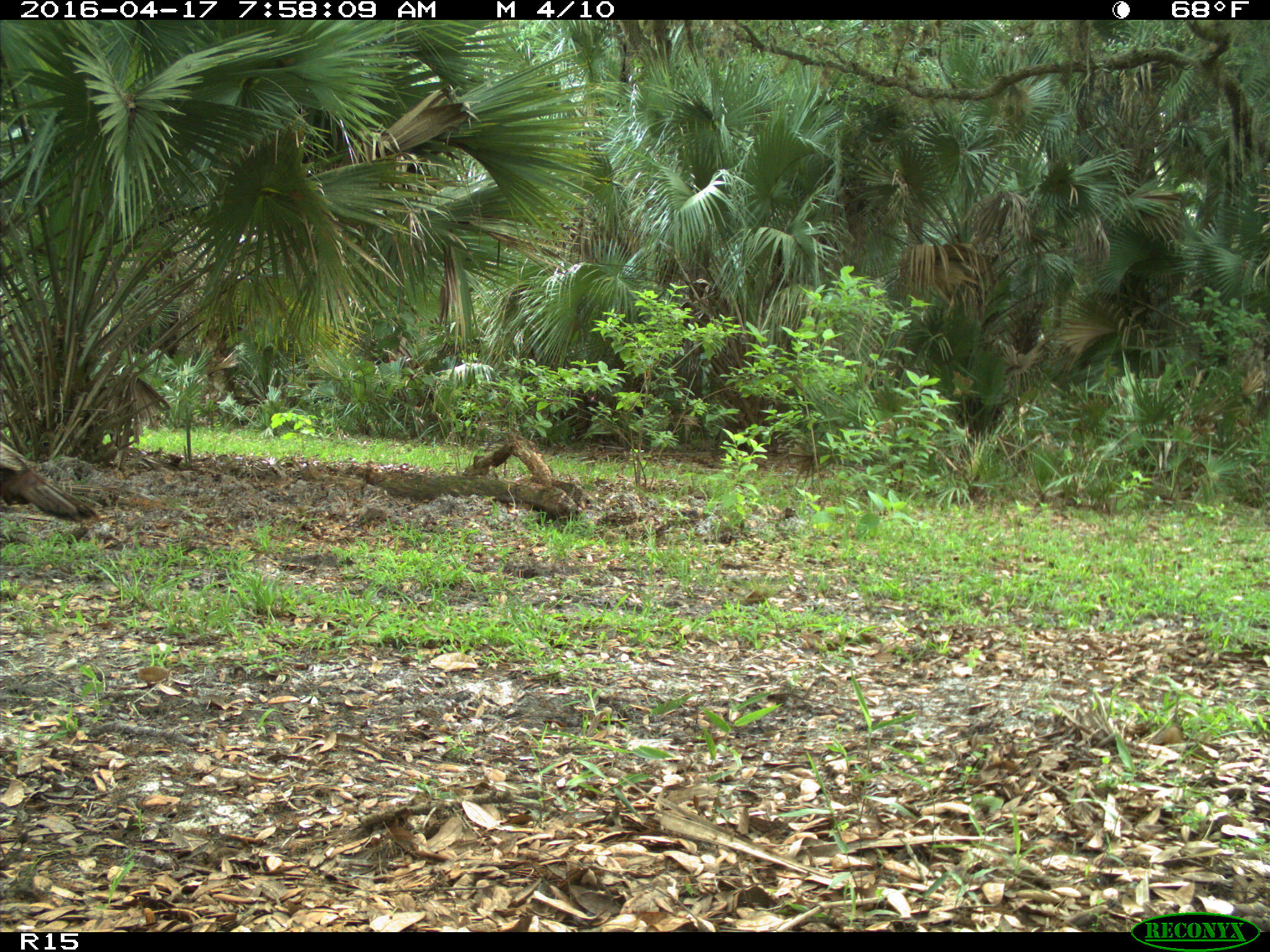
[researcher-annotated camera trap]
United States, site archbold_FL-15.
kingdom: Animalia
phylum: Chordata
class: Aves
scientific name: Aves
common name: birds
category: unidentified bird